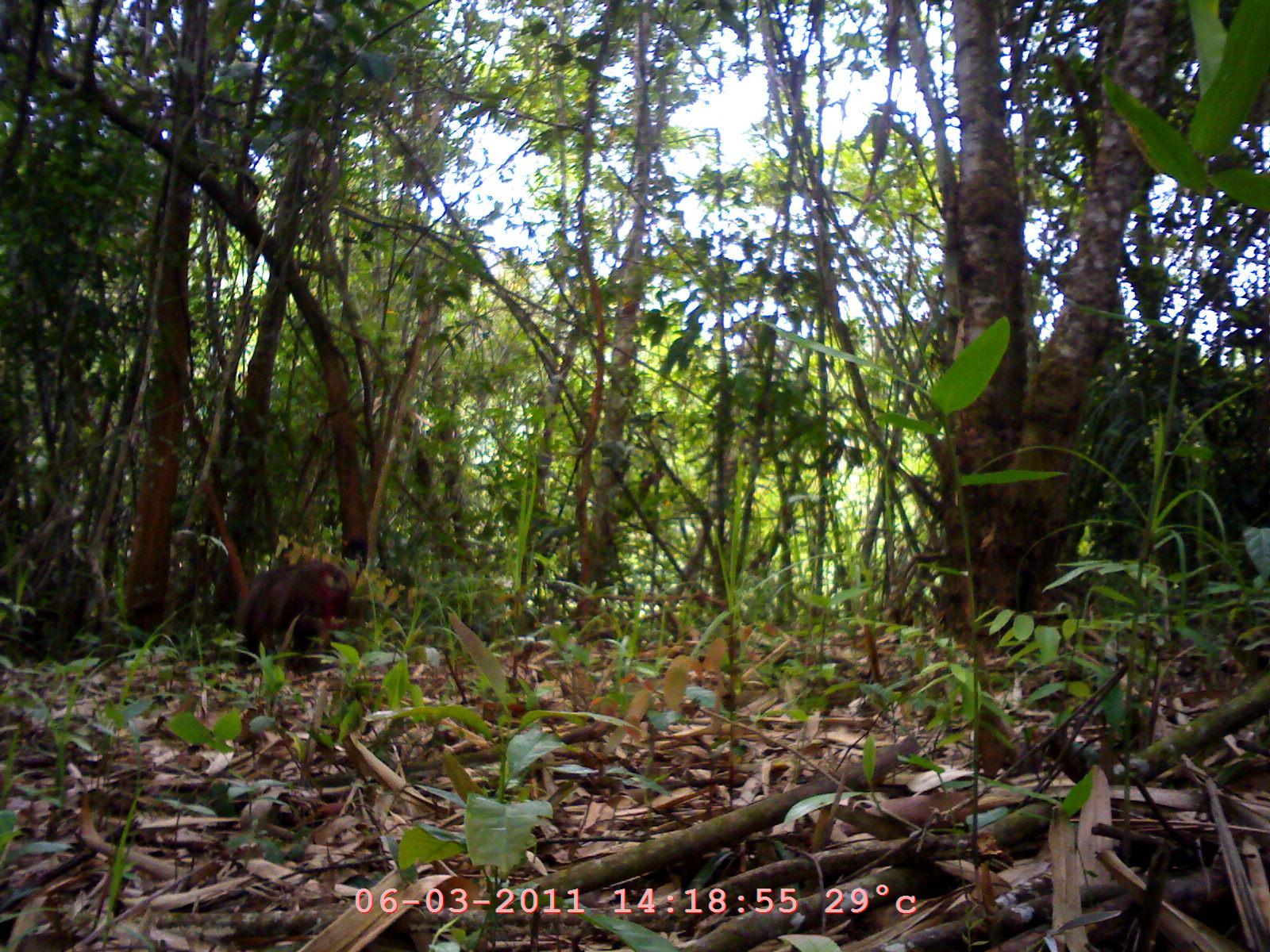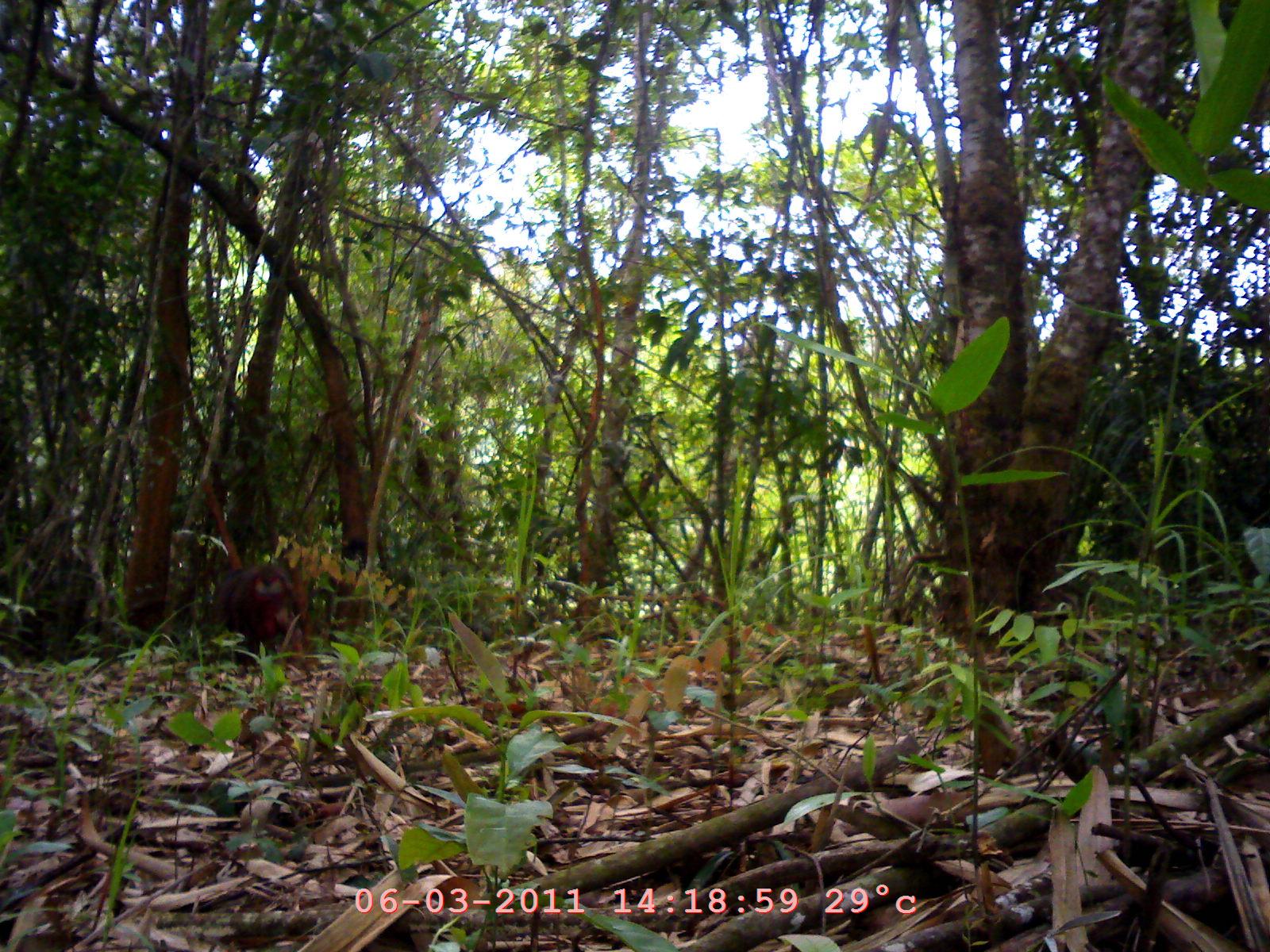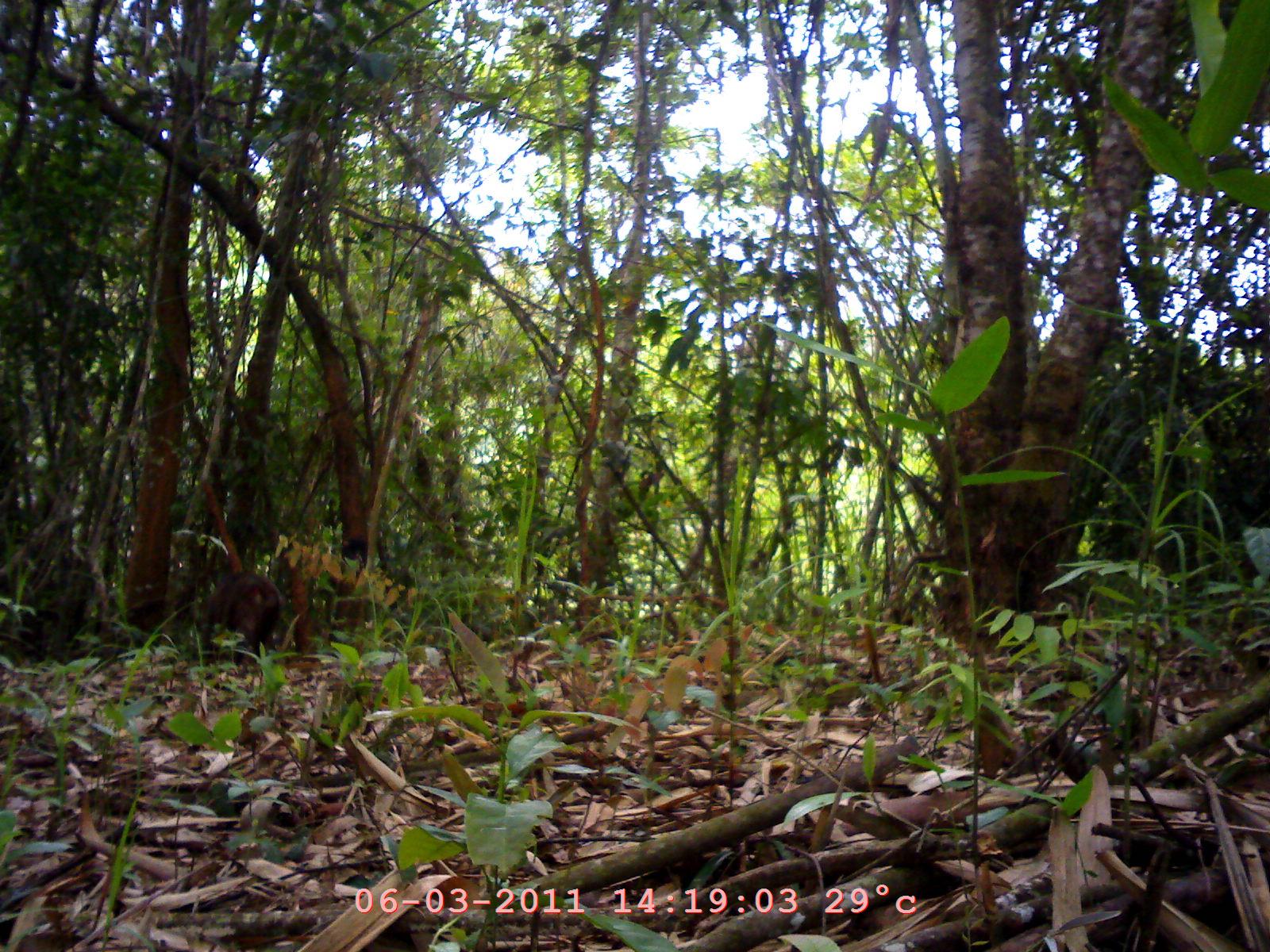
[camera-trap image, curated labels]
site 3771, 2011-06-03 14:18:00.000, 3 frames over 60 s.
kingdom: Animalia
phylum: Chordata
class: Mammalia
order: Primates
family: Cercopithecidae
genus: Macaca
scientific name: Macaca arctoides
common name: stump-tailed macaque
Macaca arctoides (stump-tailed macaque), count 1, age adult.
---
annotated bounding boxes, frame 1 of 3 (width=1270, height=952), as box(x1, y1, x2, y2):
macaca arctoides: box(235, 560, 353, 673)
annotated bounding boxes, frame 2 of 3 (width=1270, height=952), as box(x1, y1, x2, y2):
macaca arctoides: box(209, 563, 304, 671)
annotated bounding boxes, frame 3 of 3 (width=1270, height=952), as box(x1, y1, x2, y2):
macaca arctoides: box(198, 569, 286, 671)